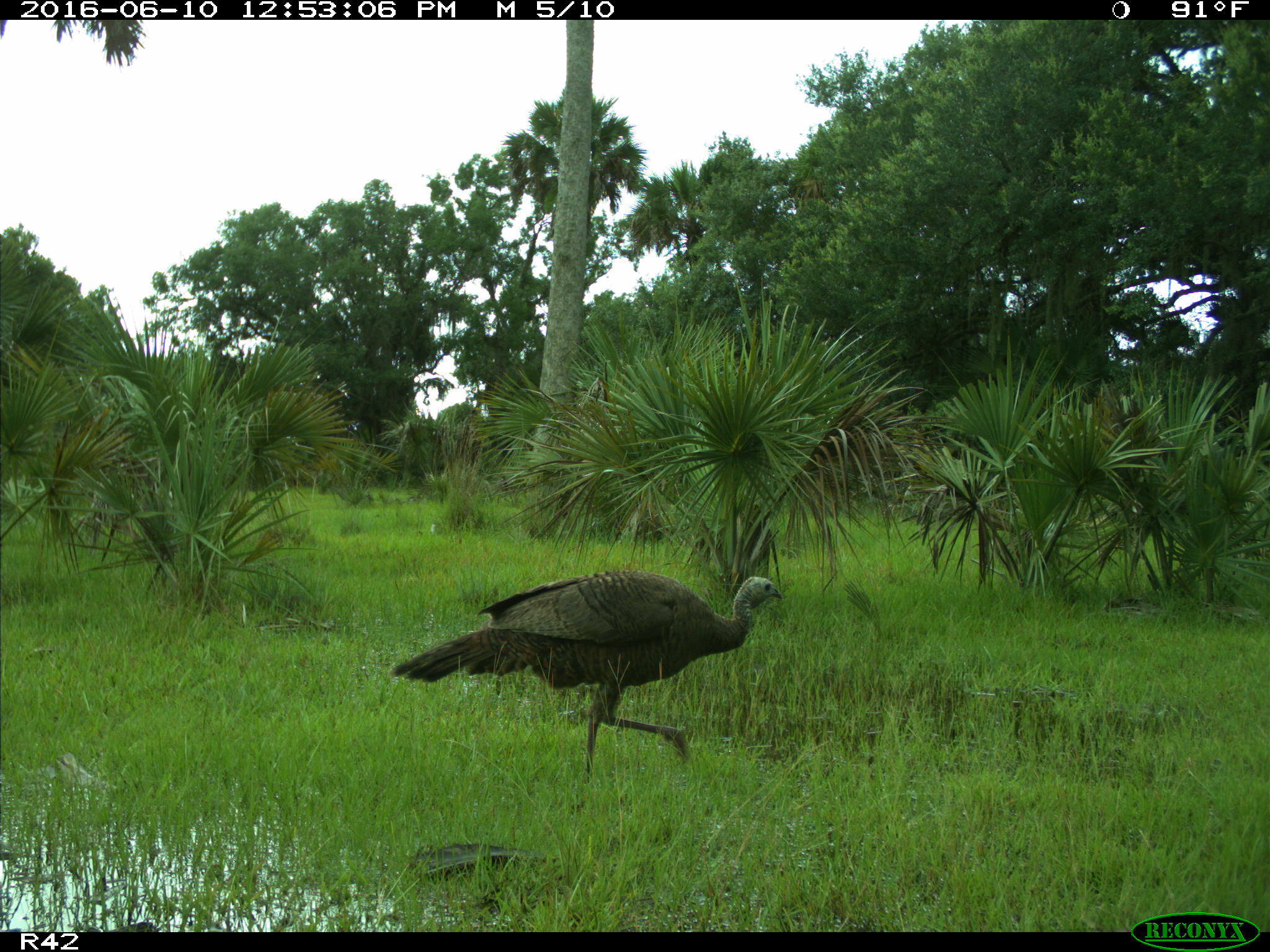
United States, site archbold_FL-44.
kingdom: Animalia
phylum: Chordata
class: Aves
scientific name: Aves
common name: birds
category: unidentified bird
Unidentified bird (birds) (Aves).